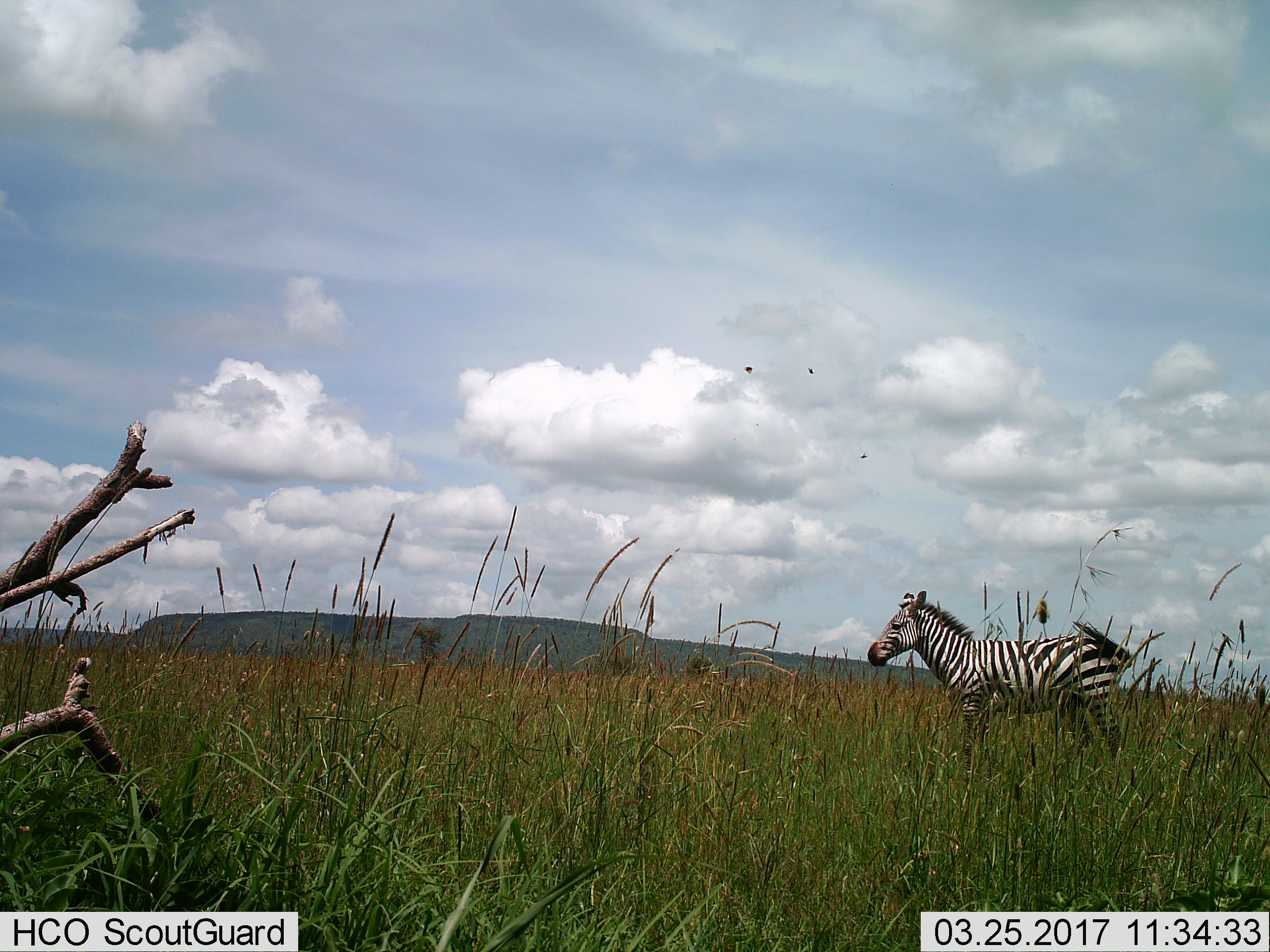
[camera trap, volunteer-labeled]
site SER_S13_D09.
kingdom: Animalia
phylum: Chordata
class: Mammalia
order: Perissodactyla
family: Equidae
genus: Equus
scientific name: Equus quagga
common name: plains zebra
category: zebraplains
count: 1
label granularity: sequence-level